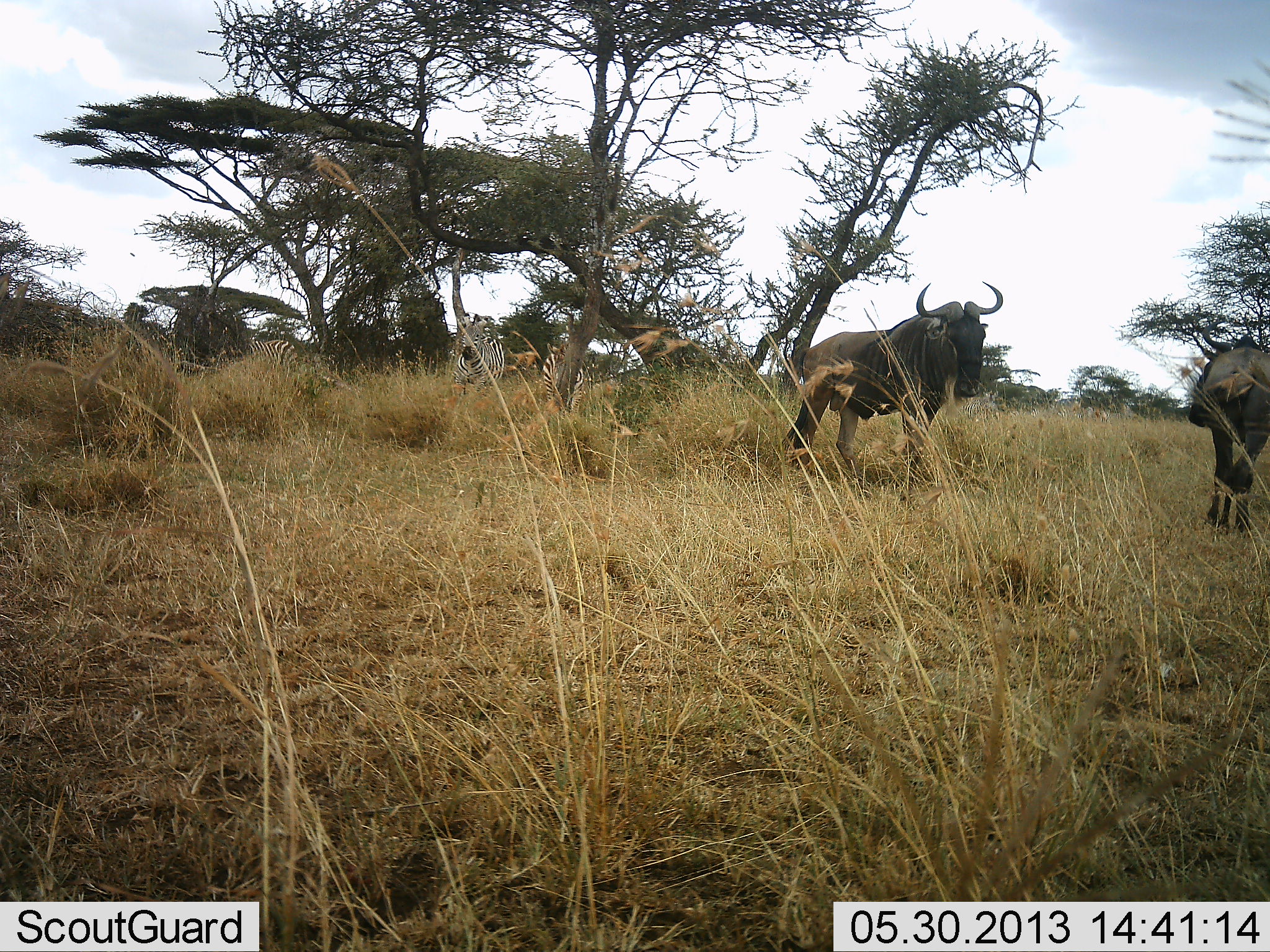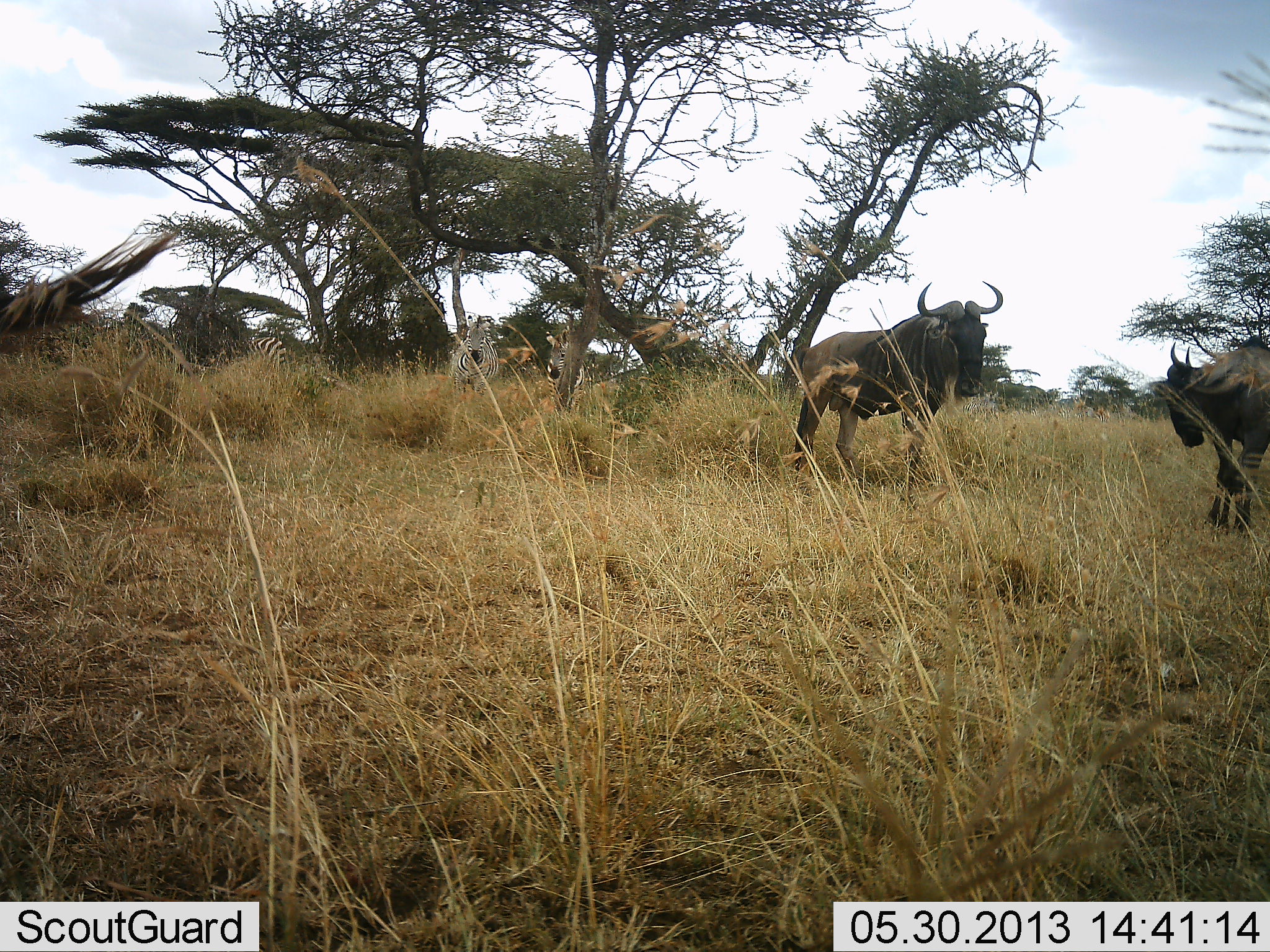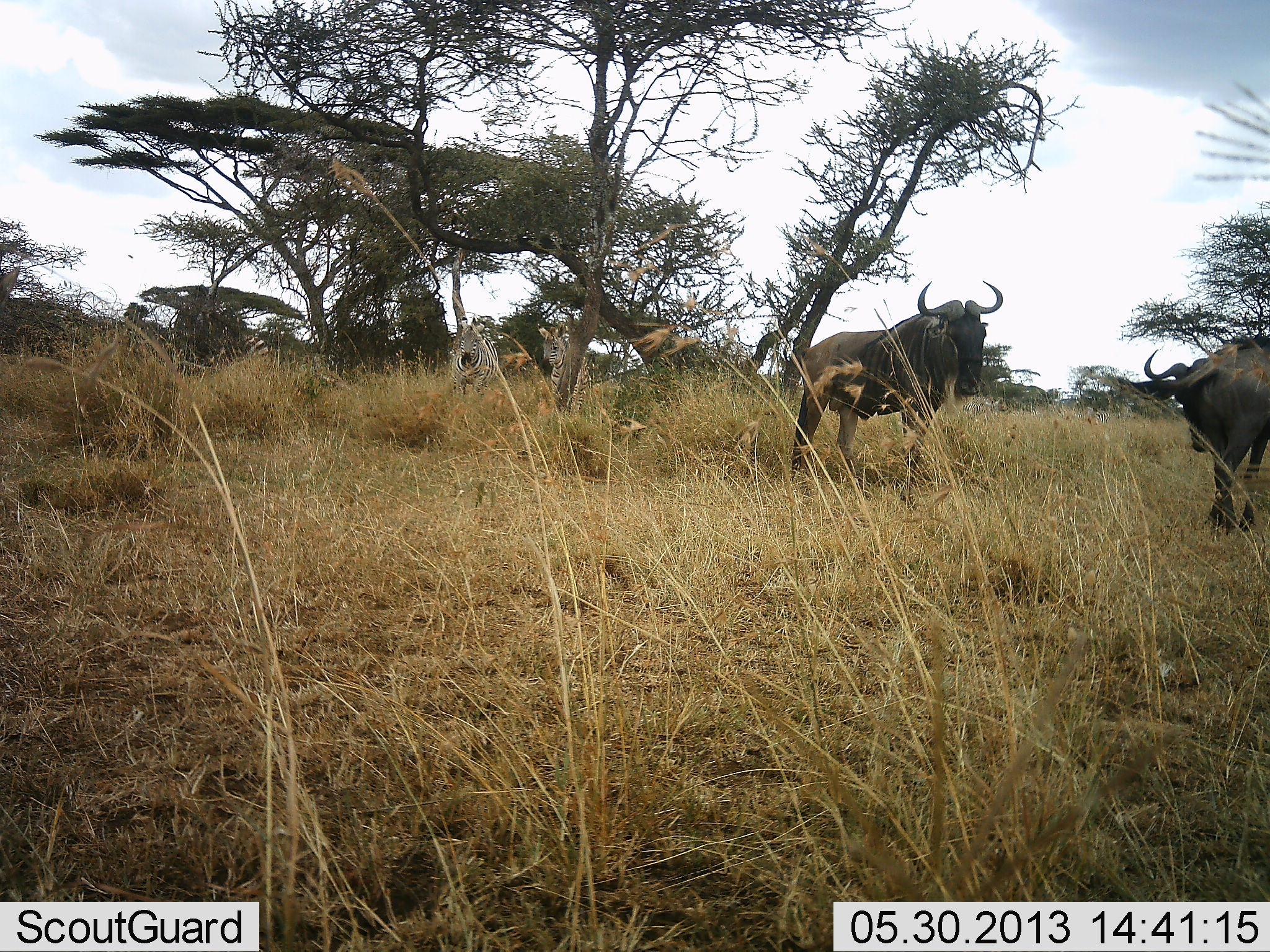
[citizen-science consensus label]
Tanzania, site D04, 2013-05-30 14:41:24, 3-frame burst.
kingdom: Animalia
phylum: Chordata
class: Mammalia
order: Artiodactyla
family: Bovidae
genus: Connochaetes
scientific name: Connochaetes taurinus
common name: blue wildebeest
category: wildebeest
Wildebeest (blue wildebeest) (Connochaetes taurinus), count 2. Behavior (volunteer vote fractions): standing 100%, resting 11%, moving 0%, interacting 0%. Young present (vote fraction): 0%. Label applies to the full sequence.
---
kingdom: Animalia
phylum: Chordata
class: Mammalia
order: Perissodactyla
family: Equidae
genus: Equus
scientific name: Equus quagga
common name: plains zebra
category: zebra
Zebra (plains zebra) (Equus quagga), count 3. Behavior (volunteer vote fractions): standing 94%, resting 6%, moving 25%, interacting 0%. Young present (vote fraction): 0%. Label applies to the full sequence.